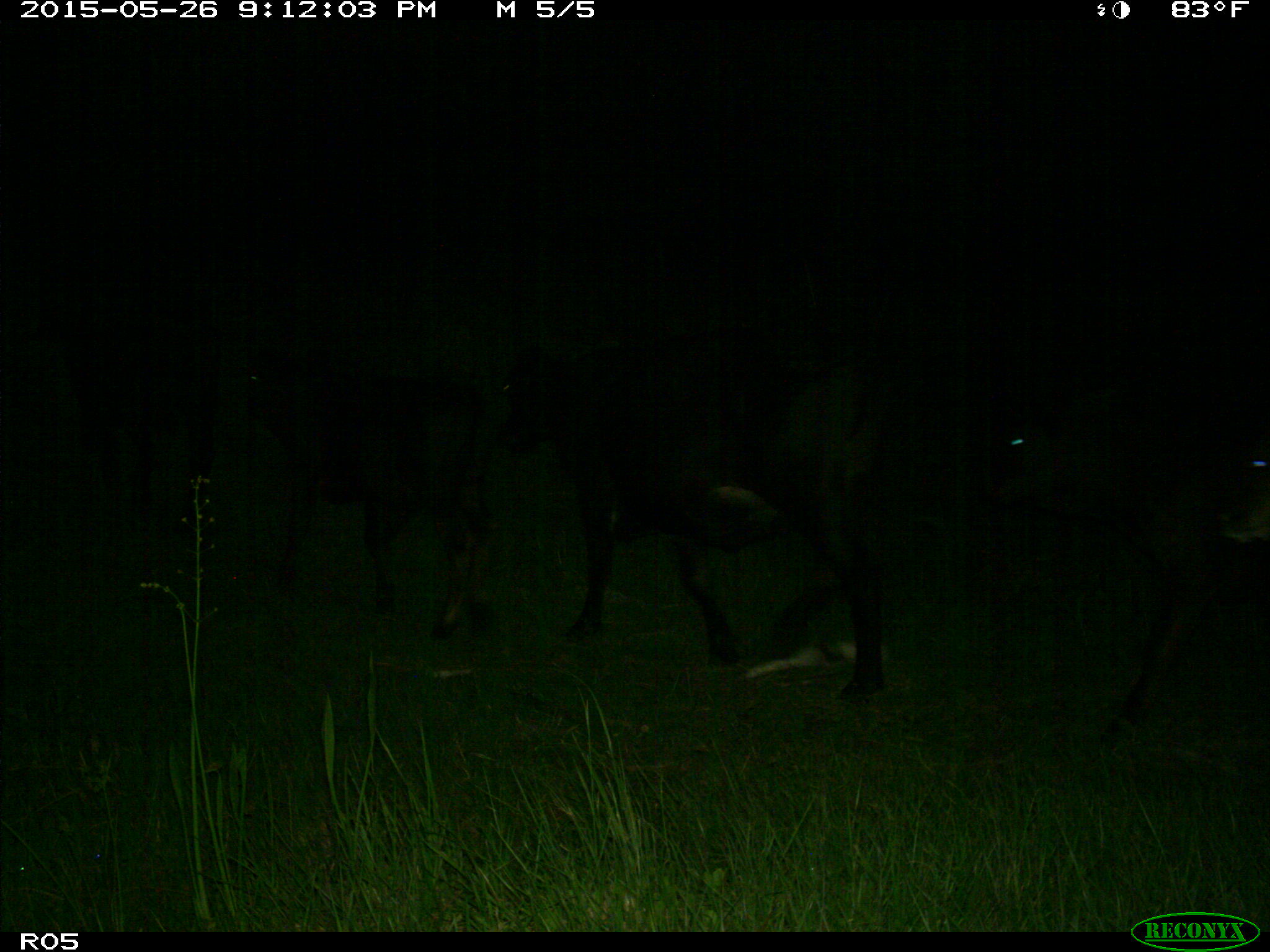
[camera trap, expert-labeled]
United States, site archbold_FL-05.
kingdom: Animalia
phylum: Chordata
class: Mammalia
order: Artiodactyla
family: Bovidae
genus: Bos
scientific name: Bos taurus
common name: domestic cow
Bos taurus (domestic cow).